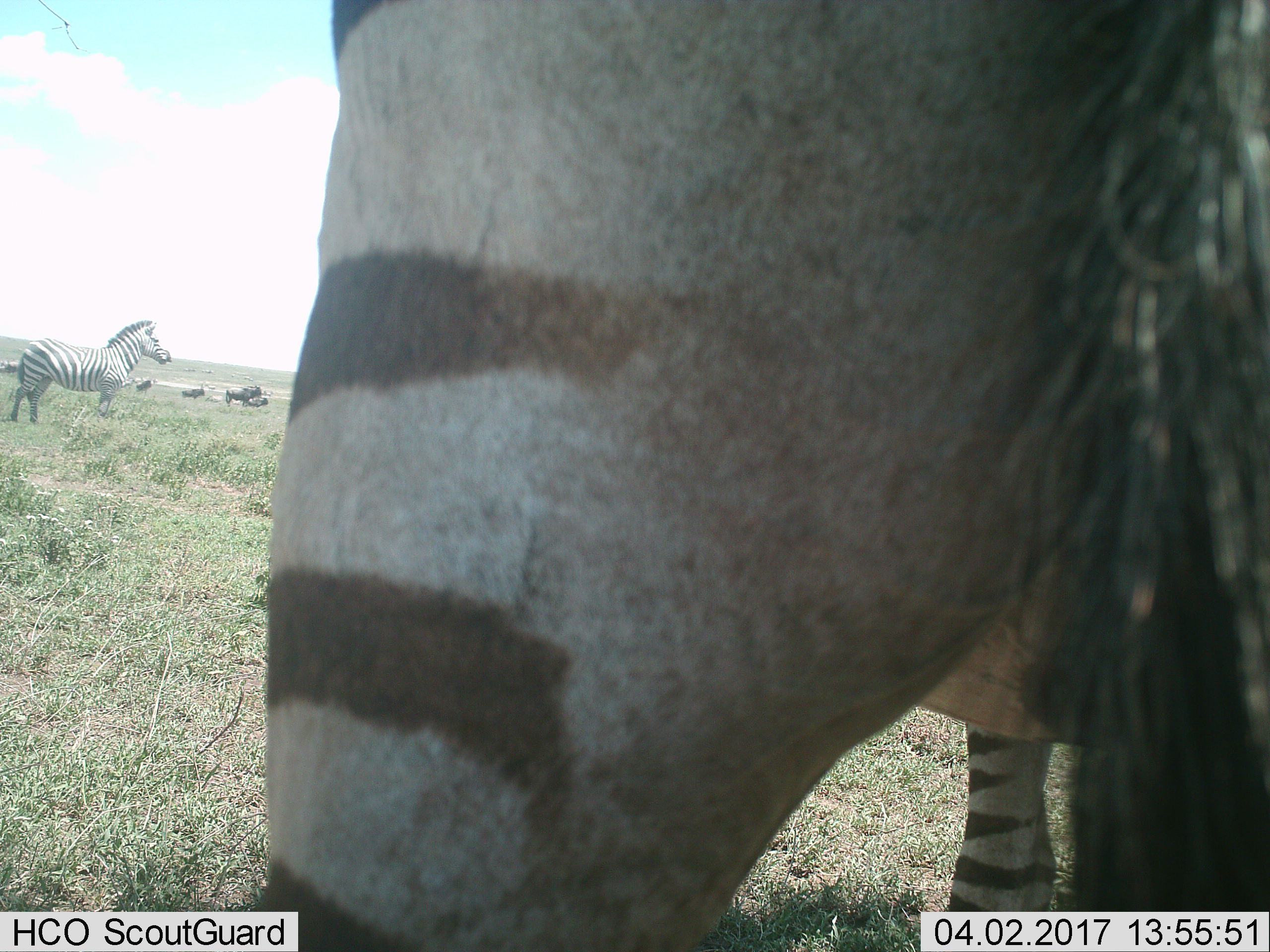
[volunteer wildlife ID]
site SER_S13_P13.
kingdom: Animalia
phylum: Chordata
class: Mammalia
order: Perissodactyla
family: Equidae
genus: Equus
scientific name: Equus quagga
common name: plains zebra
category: zebraplains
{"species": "zebraplains (plains zebra) (Equus quagga)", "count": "2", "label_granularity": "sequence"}